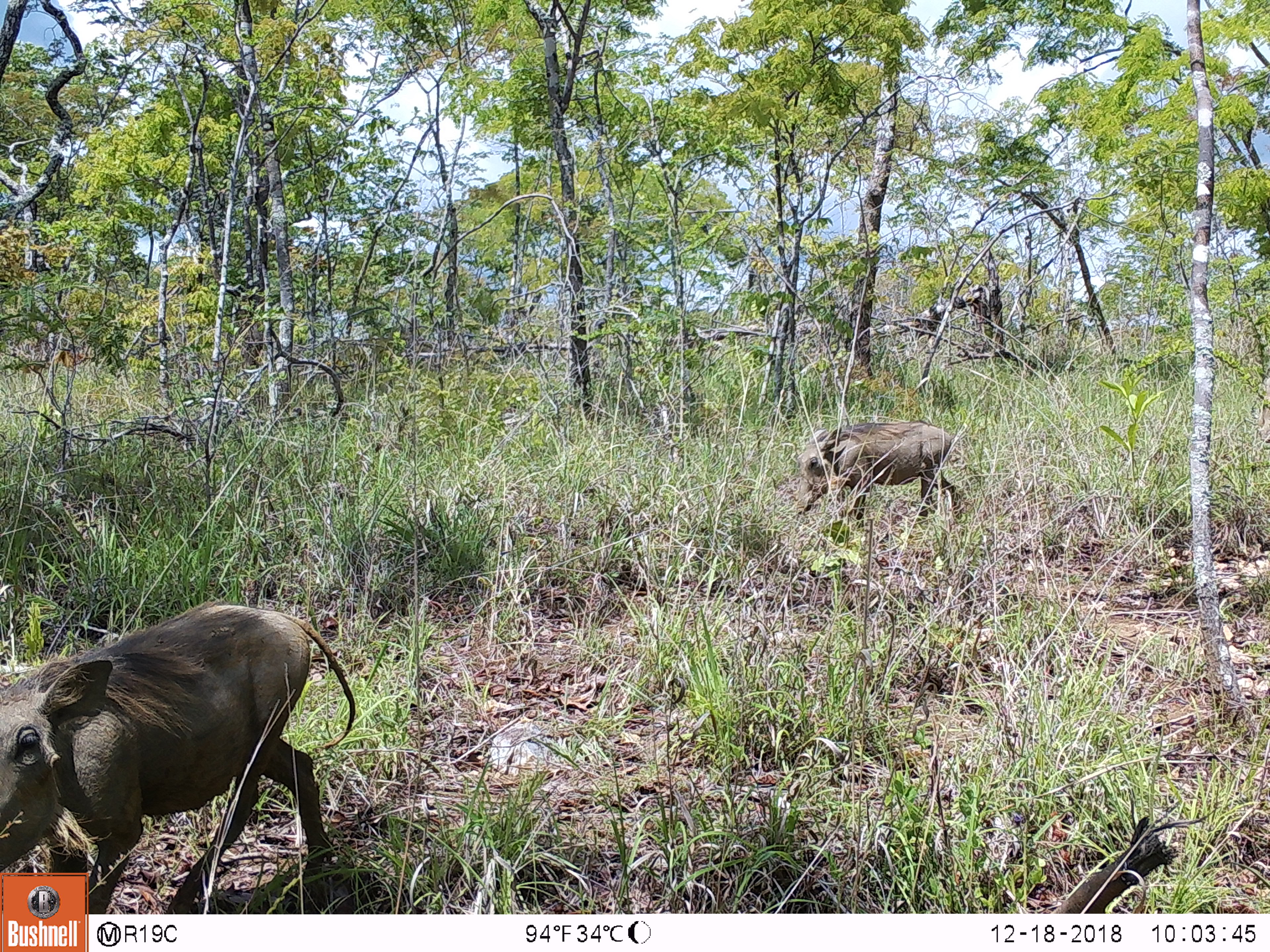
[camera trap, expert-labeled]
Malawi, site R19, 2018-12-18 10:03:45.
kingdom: Animalia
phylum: Chordata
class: Mammalia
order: Artiodactyla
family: Suidae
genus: Phacochoerus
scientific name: Phacochoerus africanus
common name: common warthog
Common warthog (Phacochoerus africanus), count 2.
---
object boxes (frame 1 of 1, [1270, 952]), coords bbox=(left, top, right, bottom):
common warthog: bbox=(2, 597, 366, 869); bbox=(777, 409, 978, 532)